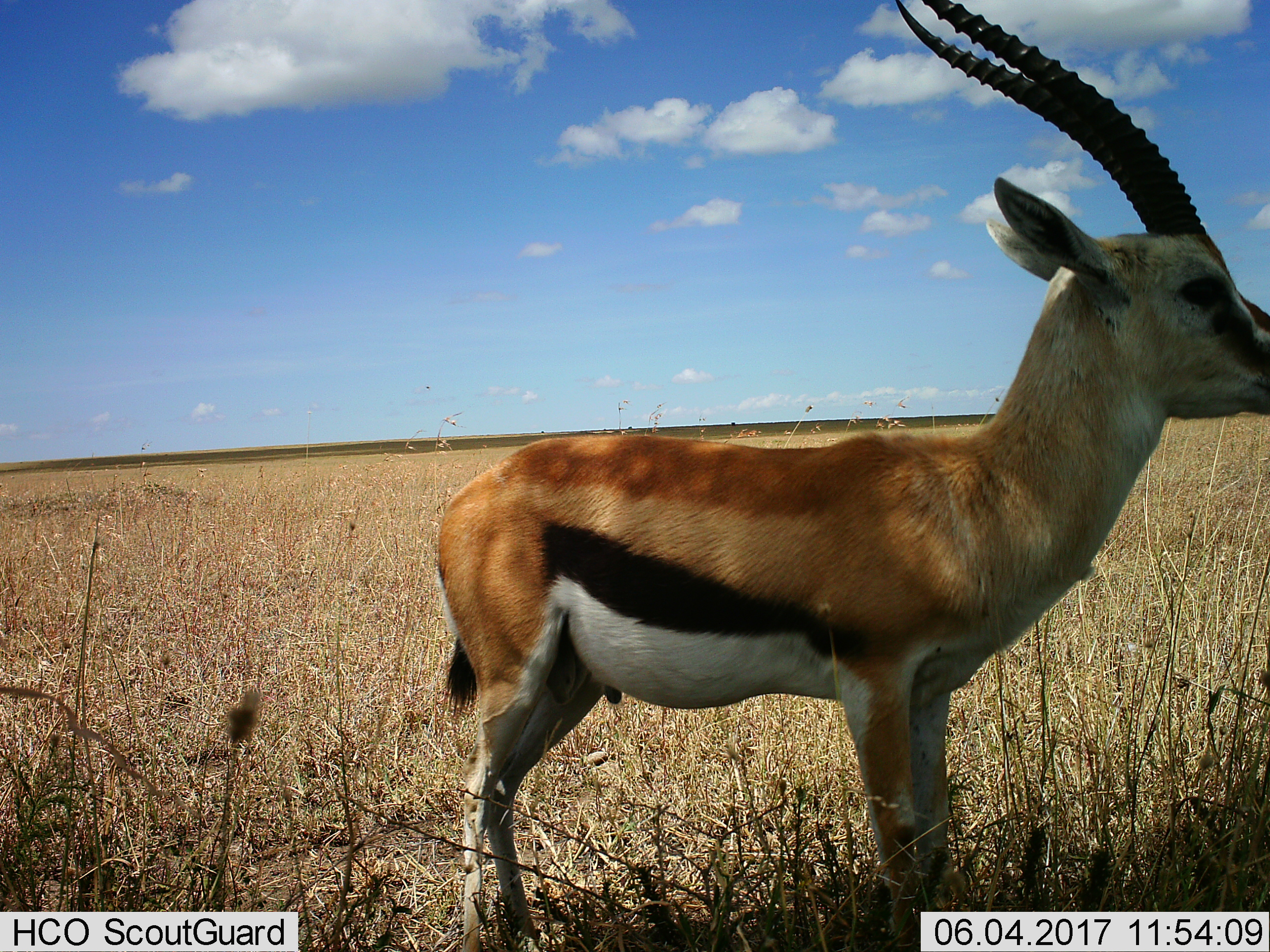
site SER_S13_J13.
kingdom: Animalia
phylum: Chordata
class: Mammalia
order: Artiodactyla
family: Bovidae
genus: Eudorcas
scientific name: Eudorcas thomsonii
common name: thomson's gazelle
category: gazellethomsons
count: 1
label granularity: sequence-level